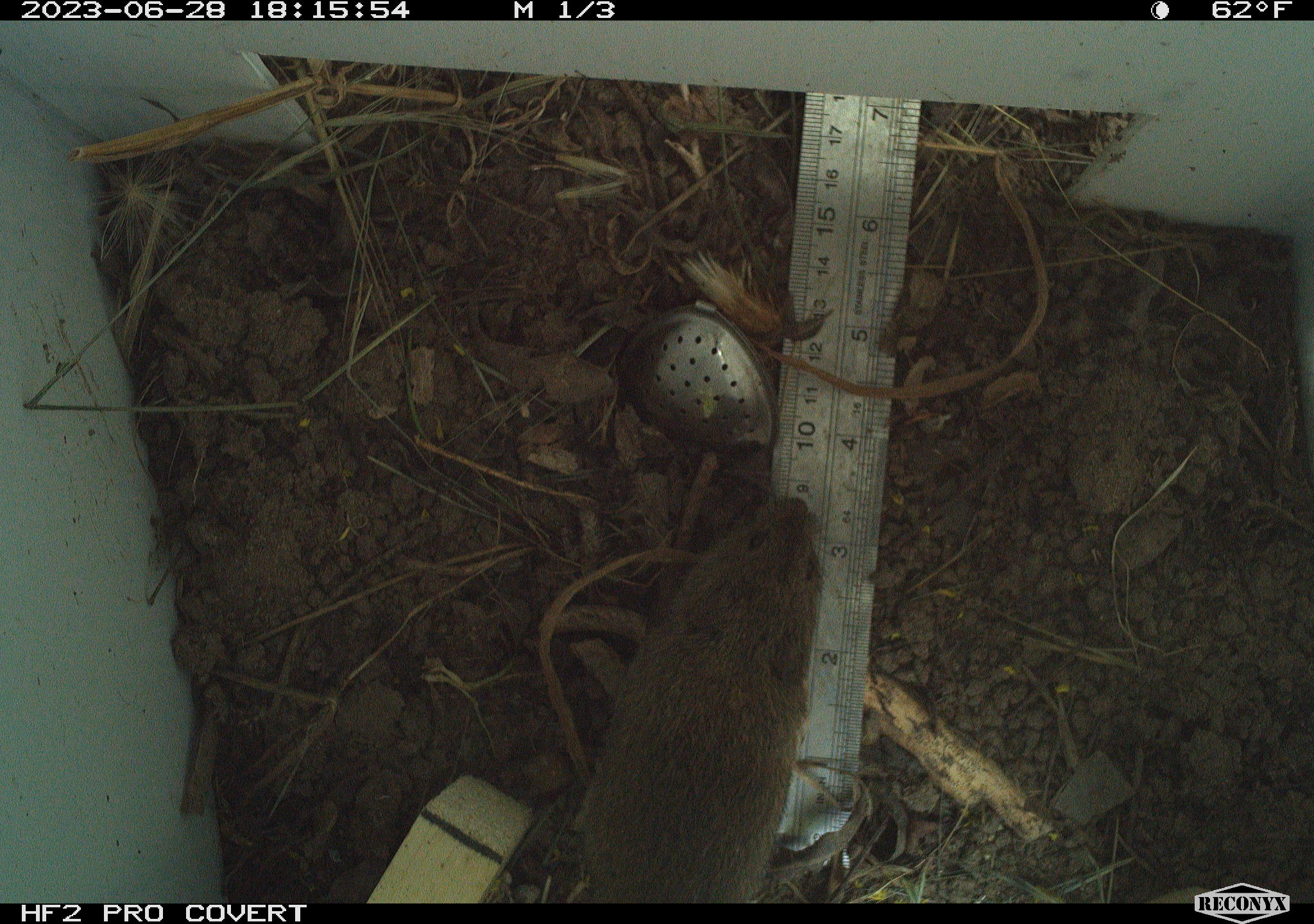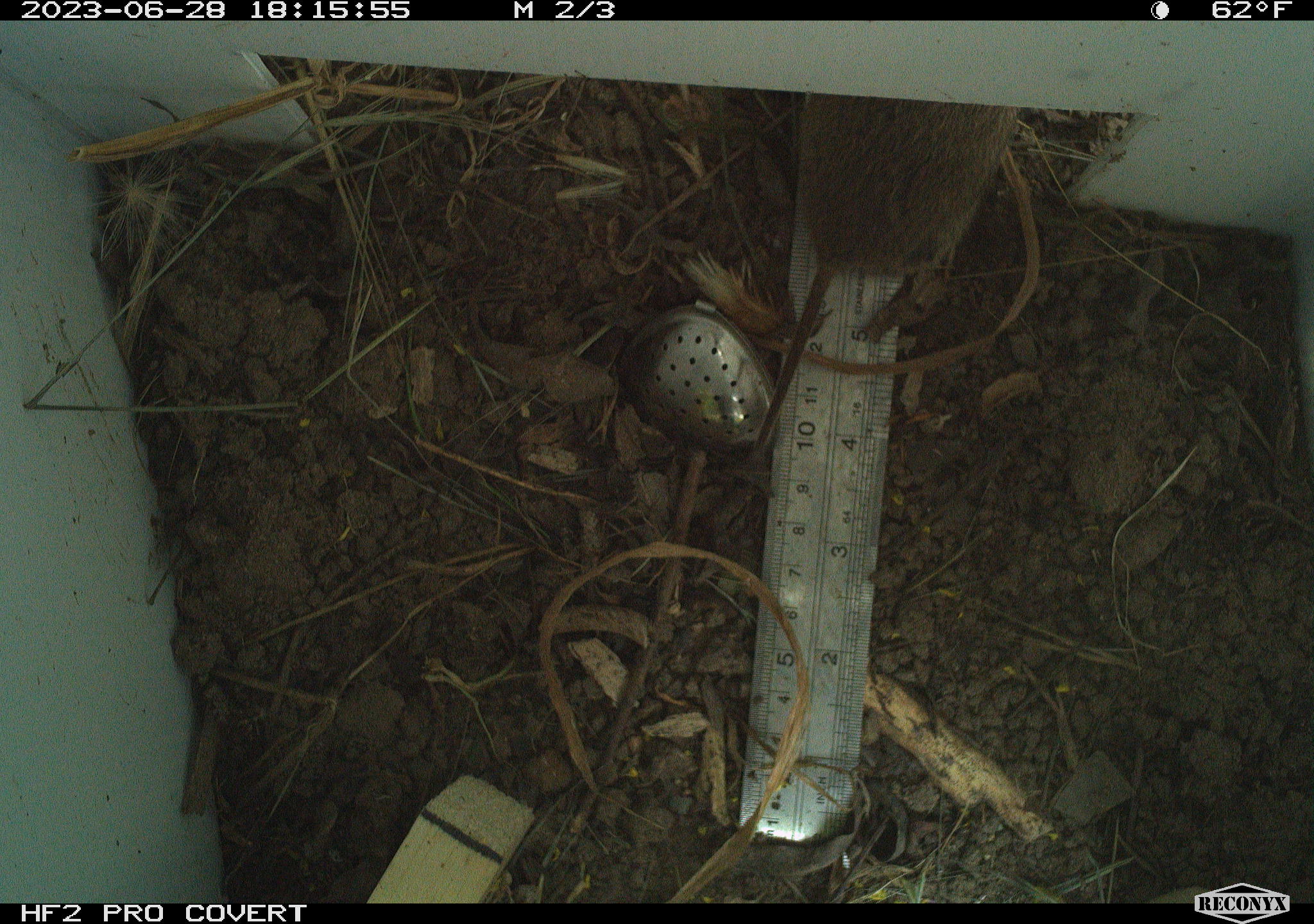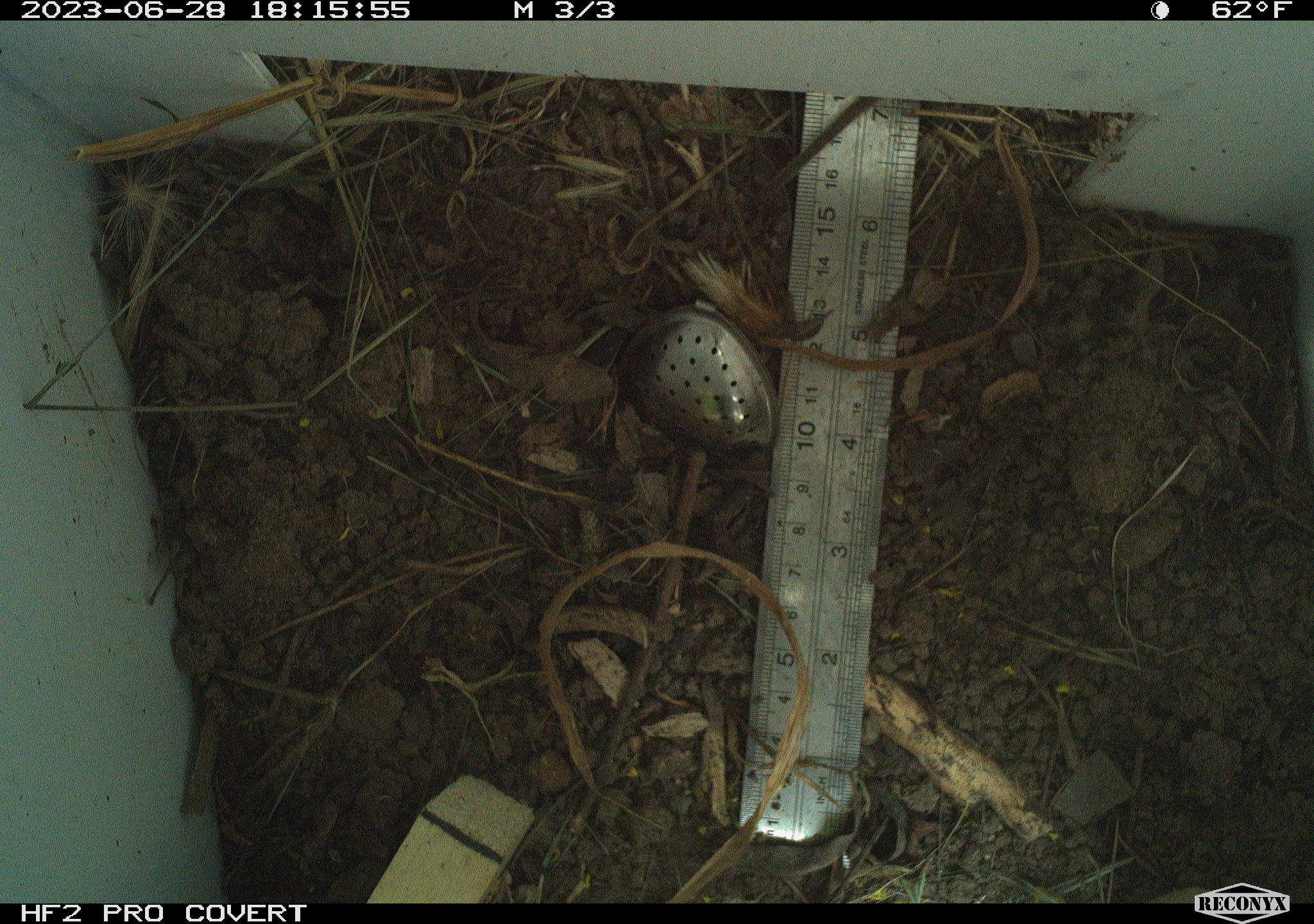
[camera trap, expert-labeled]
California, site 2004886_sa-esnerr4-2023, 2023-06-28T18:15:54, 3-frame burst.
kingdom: Animalia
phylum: Chordata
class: Mammalia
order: Rodentia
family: Cricetidae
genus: Microtus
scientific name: Microtus californicus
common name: california vole